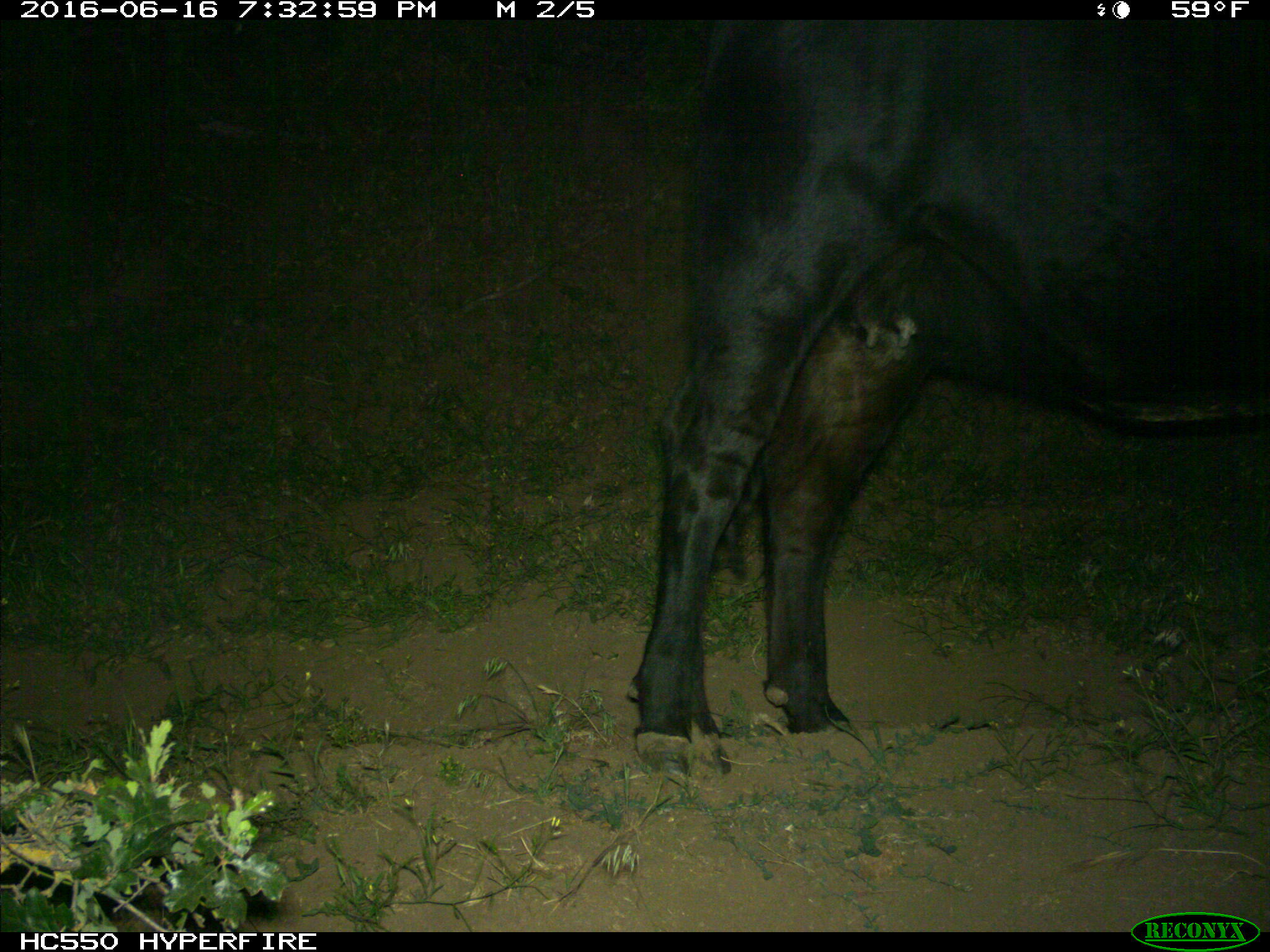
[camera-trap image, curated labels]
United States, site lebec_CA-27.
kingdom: Animalia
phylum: Chordata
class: Mammalia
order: Artiodactyla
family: Bovidae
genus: Bos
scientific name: Bos taurus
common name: domestic cow